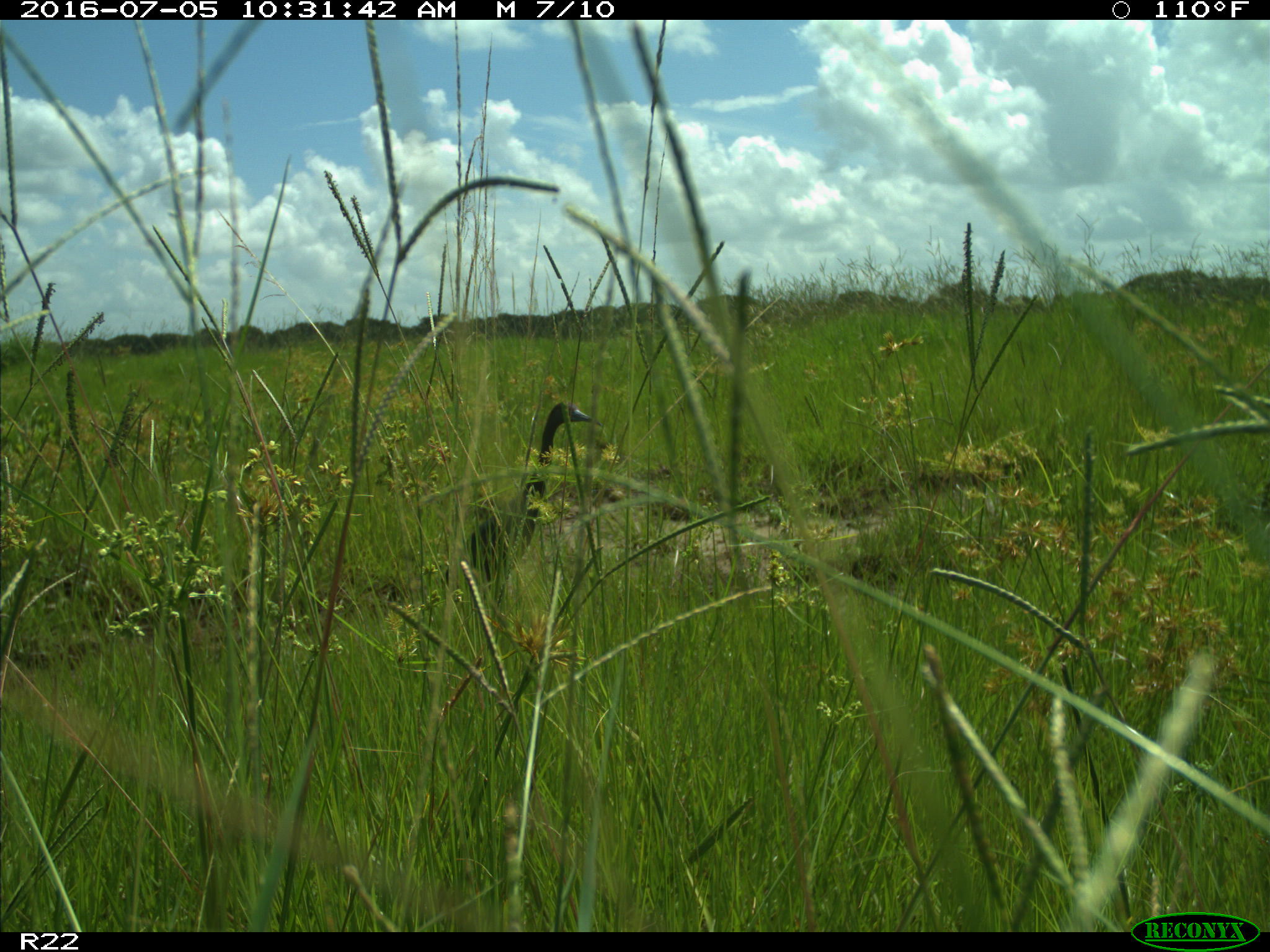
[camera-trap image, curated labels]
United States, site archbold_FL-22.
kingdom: Animalia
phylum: Chordata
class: Aves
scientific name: Aves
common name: birds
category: unidentified bird